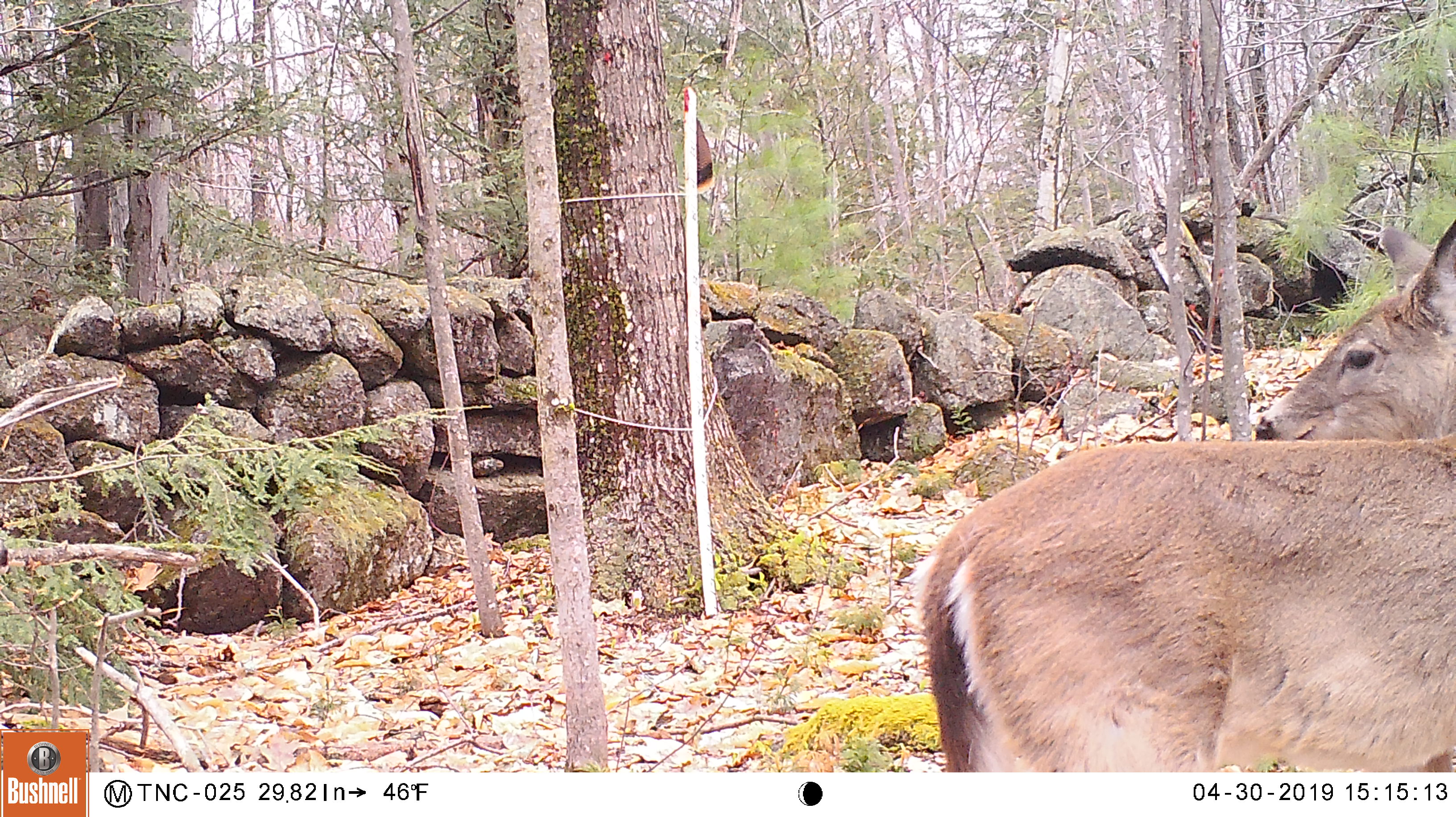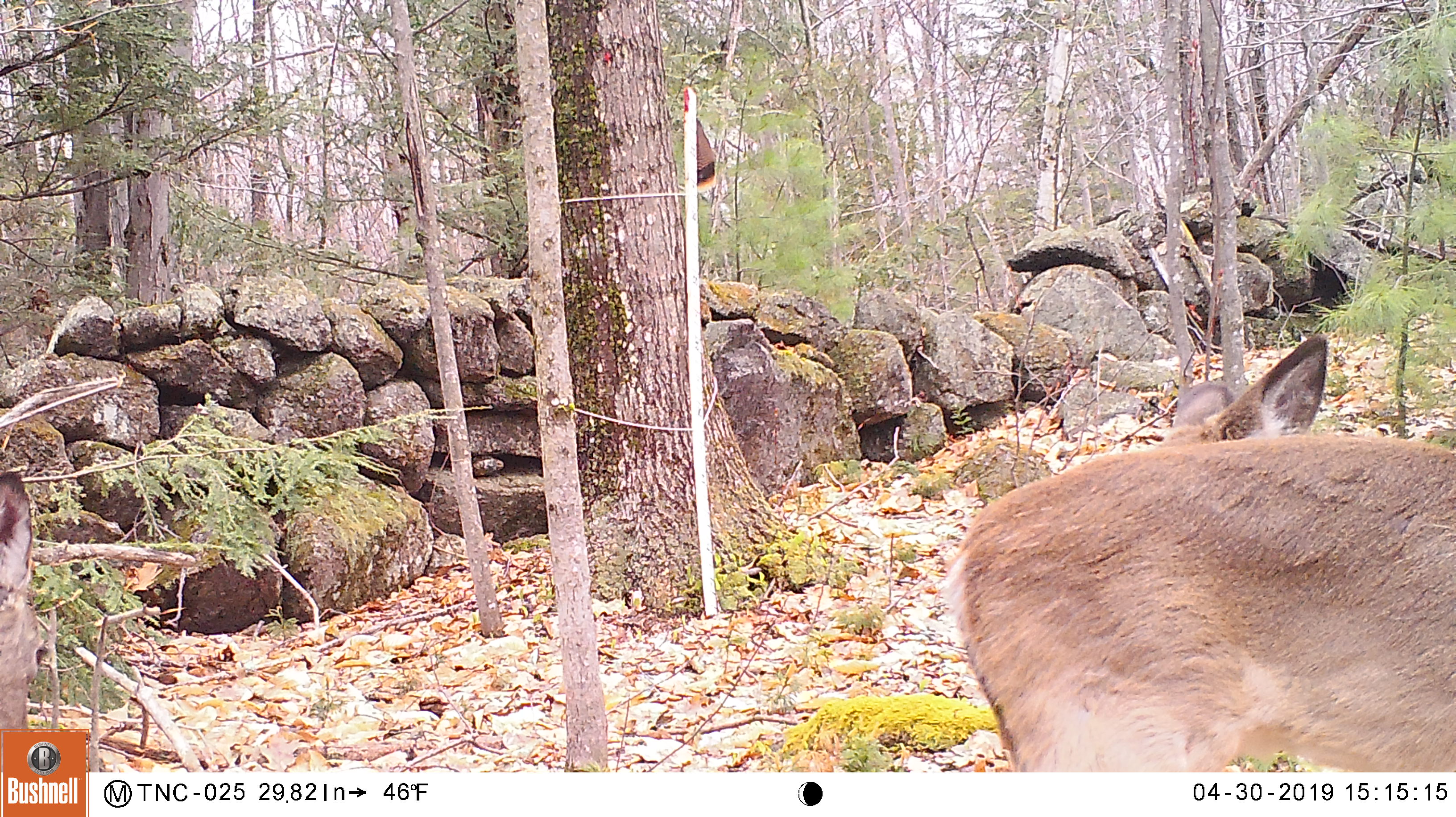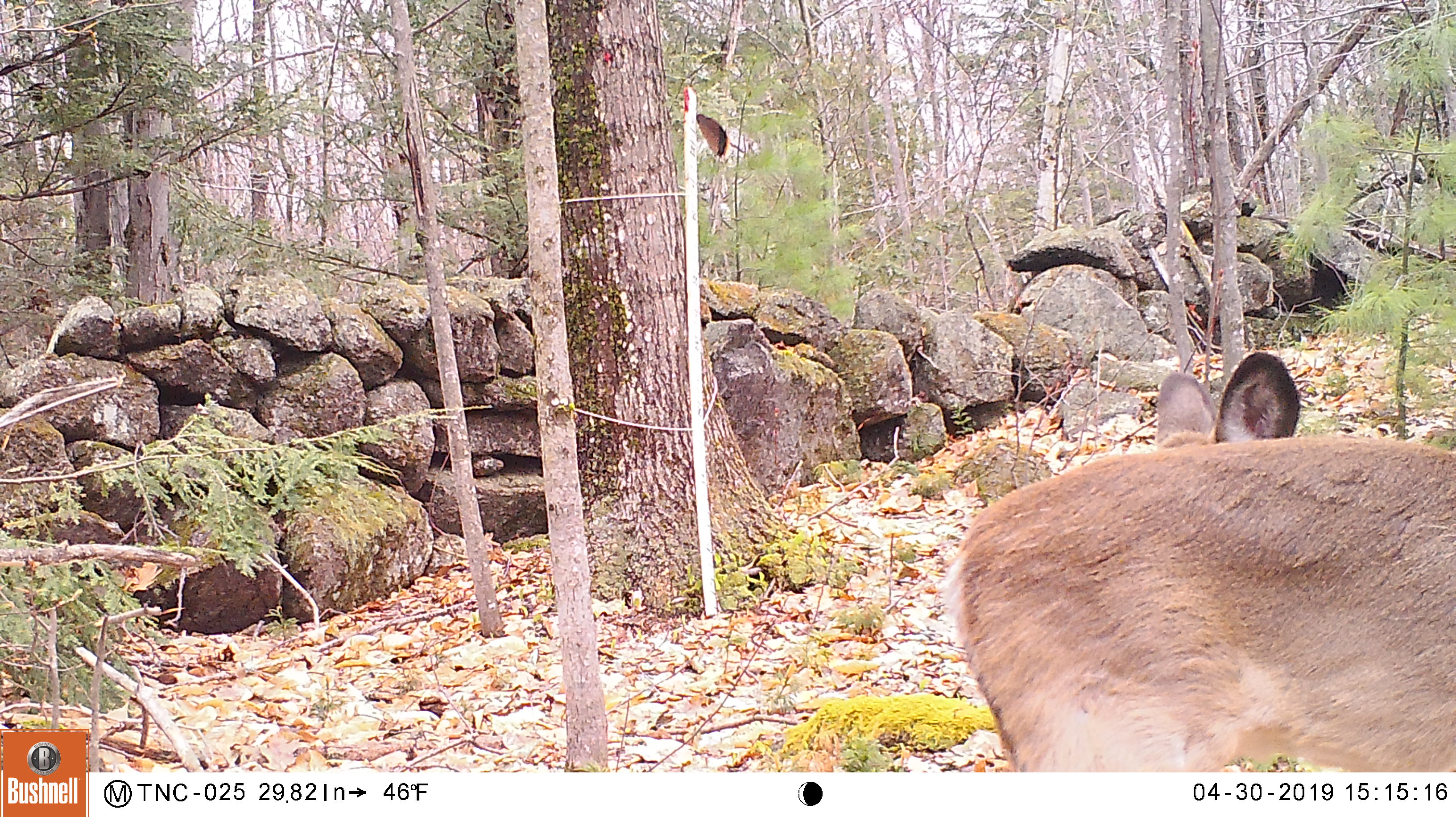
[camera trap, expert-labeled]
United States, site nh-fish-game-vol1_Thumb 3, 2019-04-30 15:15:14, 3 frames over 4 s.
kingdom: Animalia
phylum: Chordata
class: Mammalia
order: Artiodactyla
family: Cervidae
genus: Odocoileus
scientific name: Odocoileus virginianus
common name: white-tailed deer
White-tailed deer (Odocoileus virginianus).